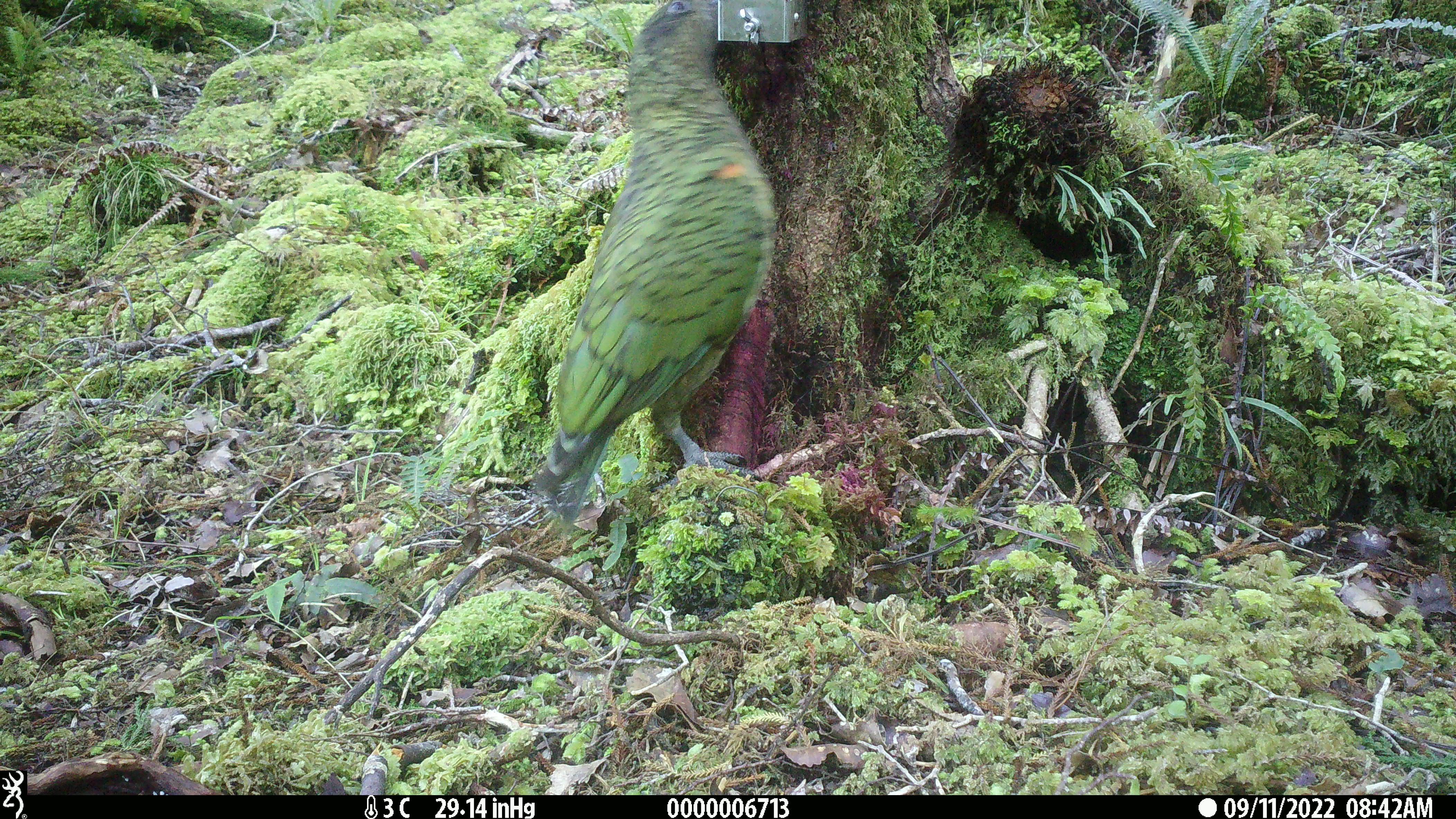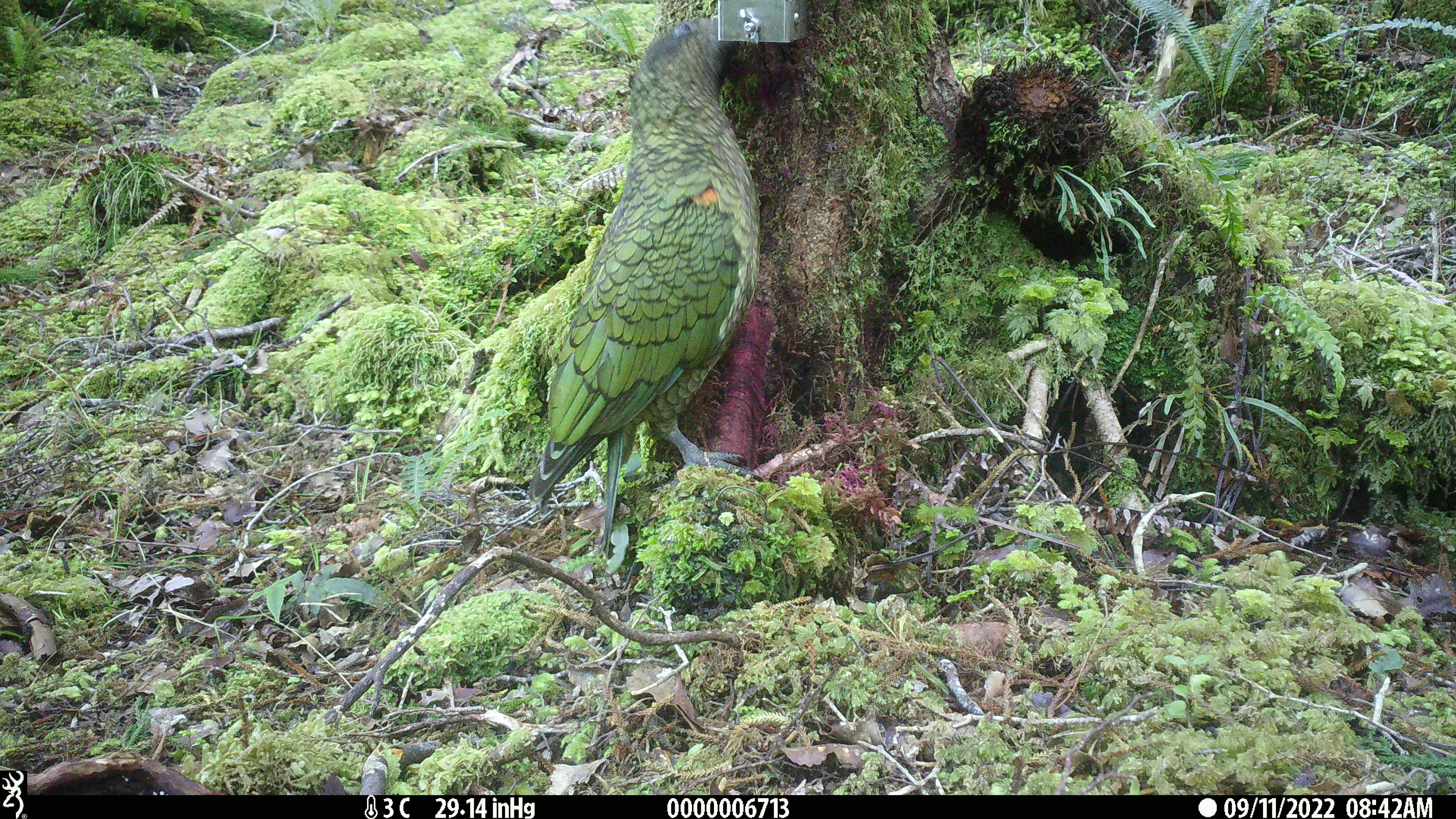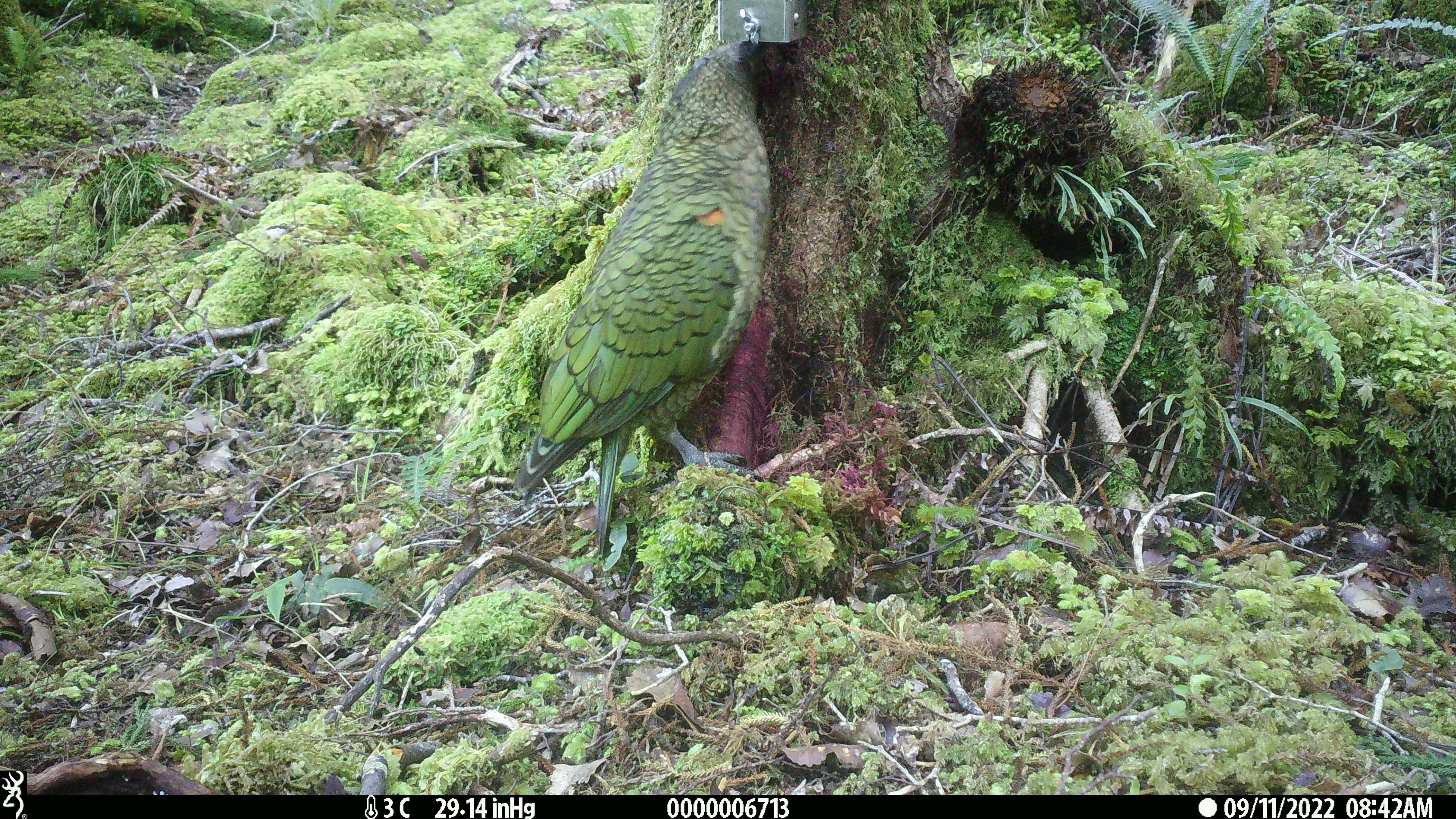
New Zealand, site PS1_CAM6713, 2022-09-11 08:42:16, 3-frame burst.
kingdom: Animalia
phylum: Chordata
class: Aves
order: Psittaciformes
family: Strigopidae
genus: Nestor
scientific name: Nestor notabilis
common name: kea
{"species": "kea (Nestor notabilis)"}